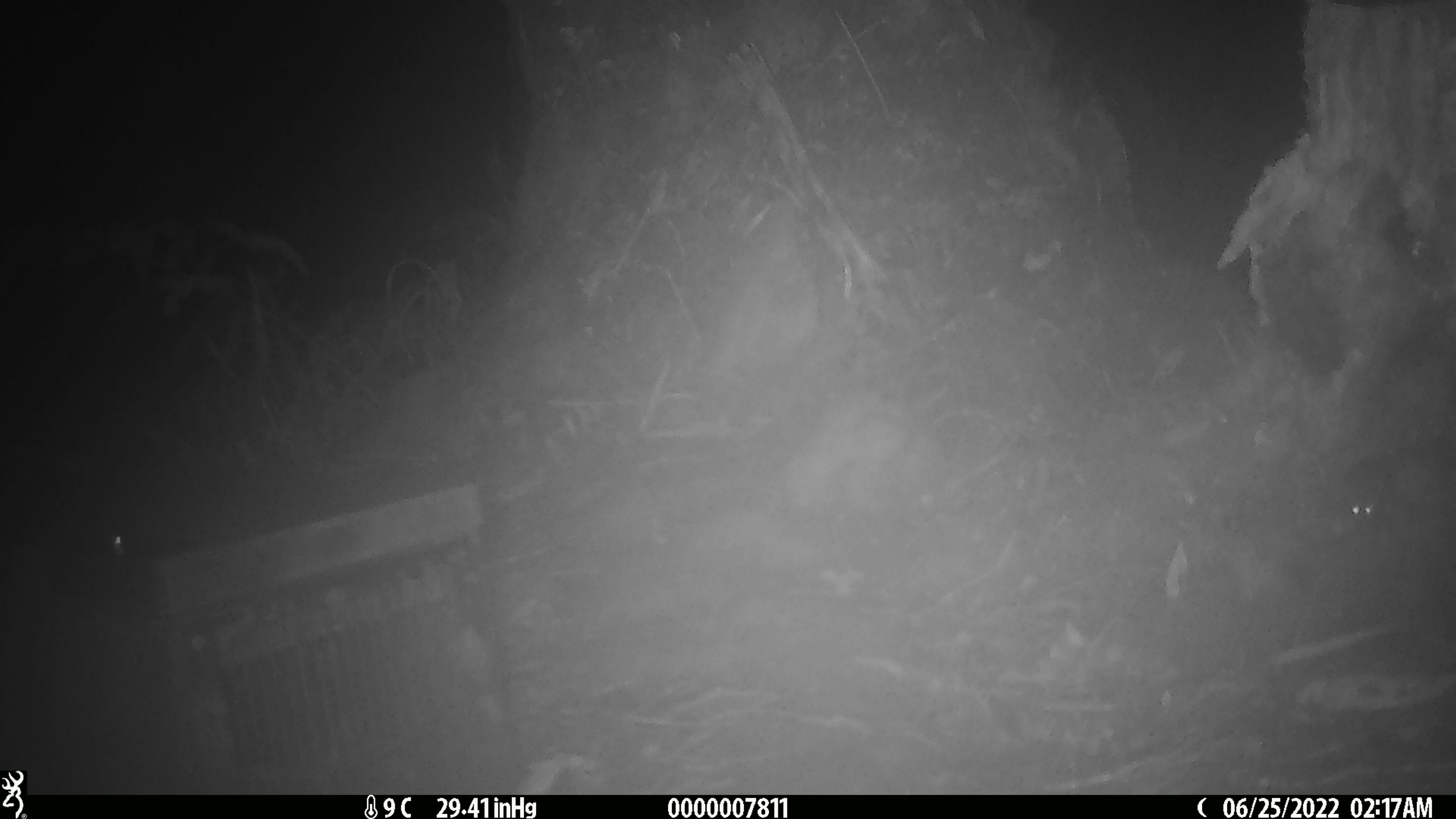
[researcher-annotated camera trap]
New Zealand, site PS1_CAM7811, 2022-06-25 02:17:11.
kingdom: Animalia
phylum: Chordata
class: Mammalia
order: Rodentia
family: Muridae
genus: Mus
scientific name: Mus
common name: mouse